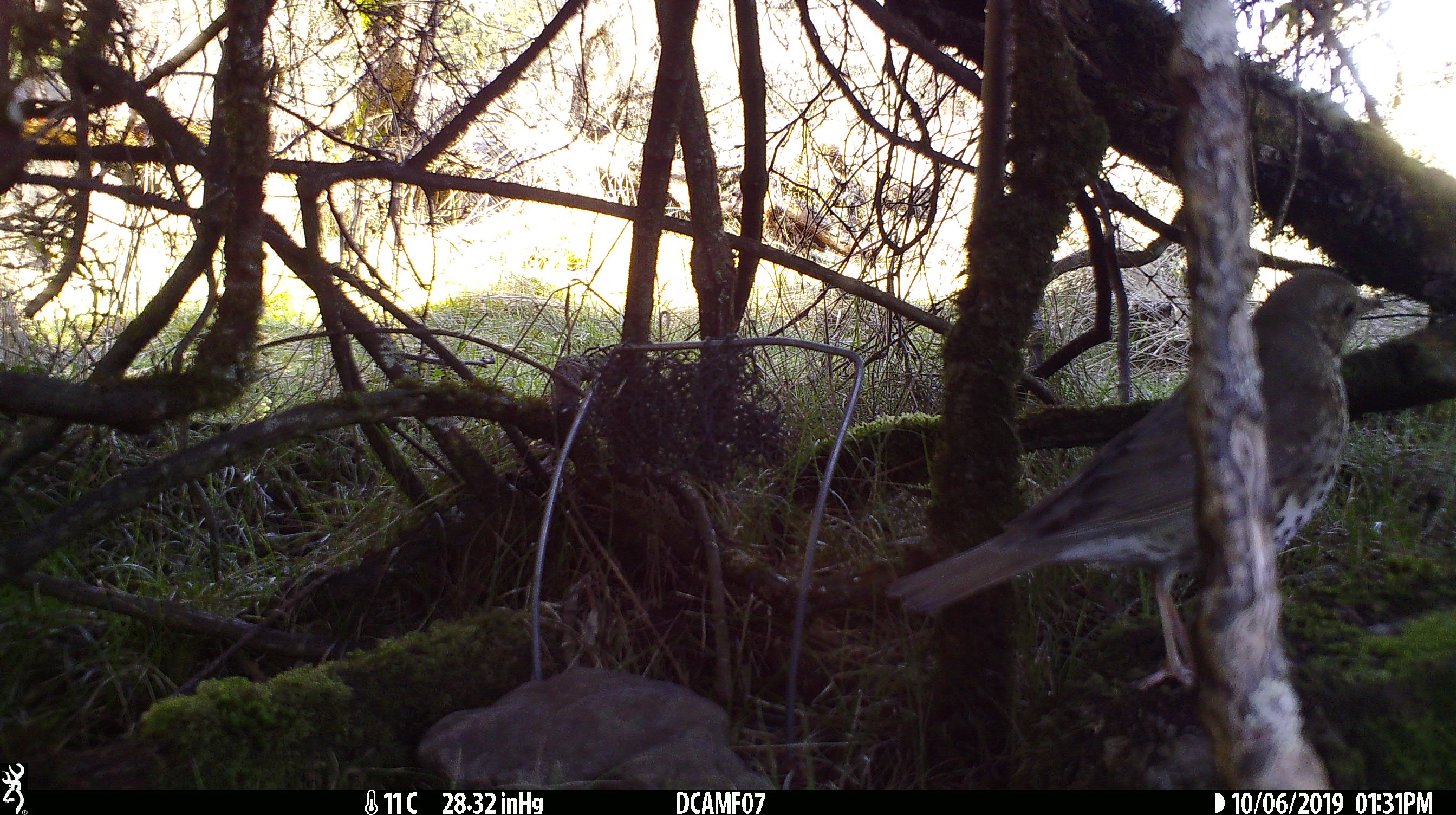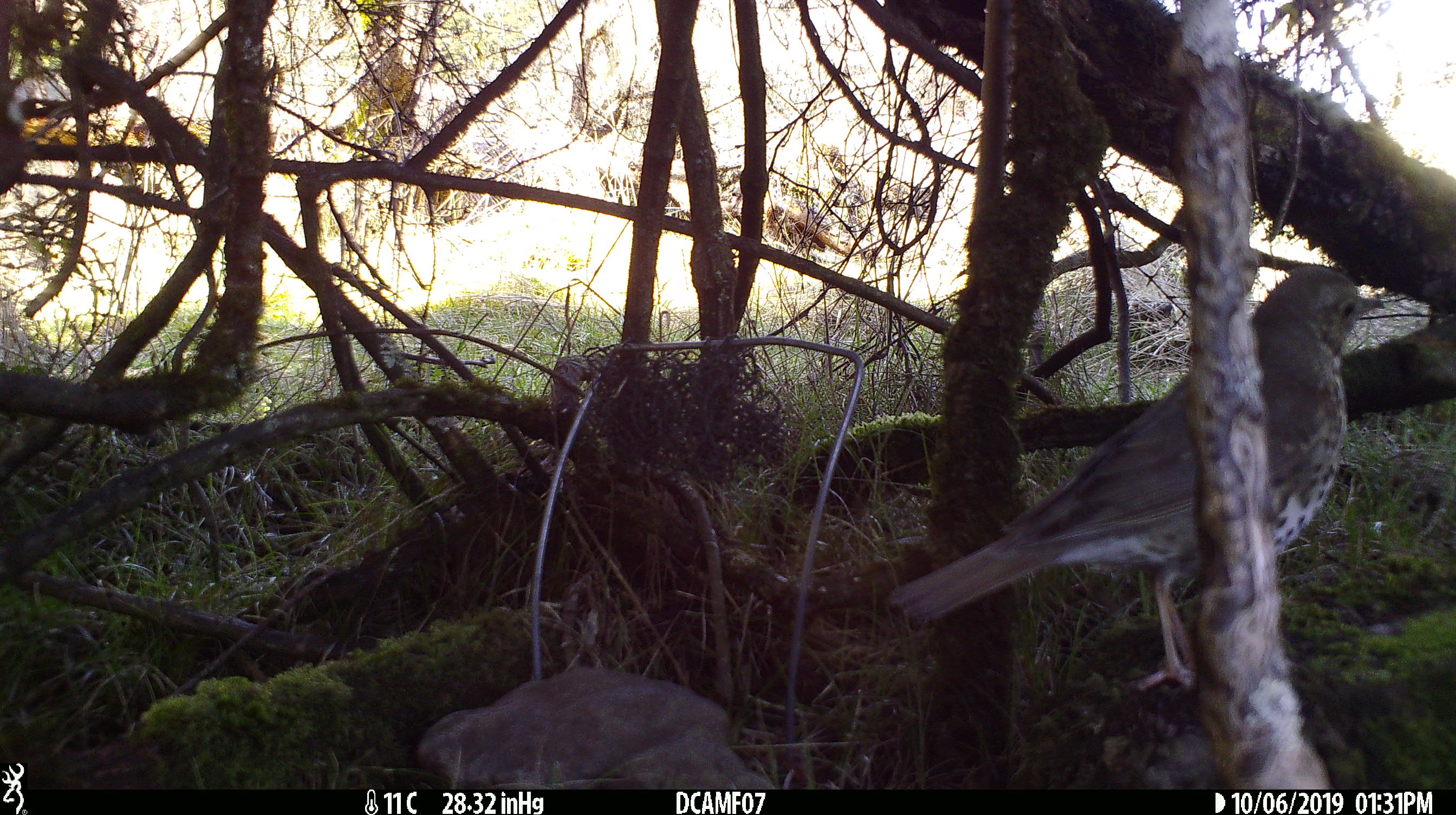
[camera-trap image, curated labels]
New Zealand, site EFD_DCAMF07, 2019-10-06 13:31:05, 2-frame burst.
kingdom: Animalia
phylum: Chordata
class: Aves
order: Passeriformes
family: Turdidae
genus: Turdus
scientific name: Turdus philomelos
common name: song thrush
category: thrush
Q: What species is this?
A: Thrush (song thrush) (Turdus philomelos).